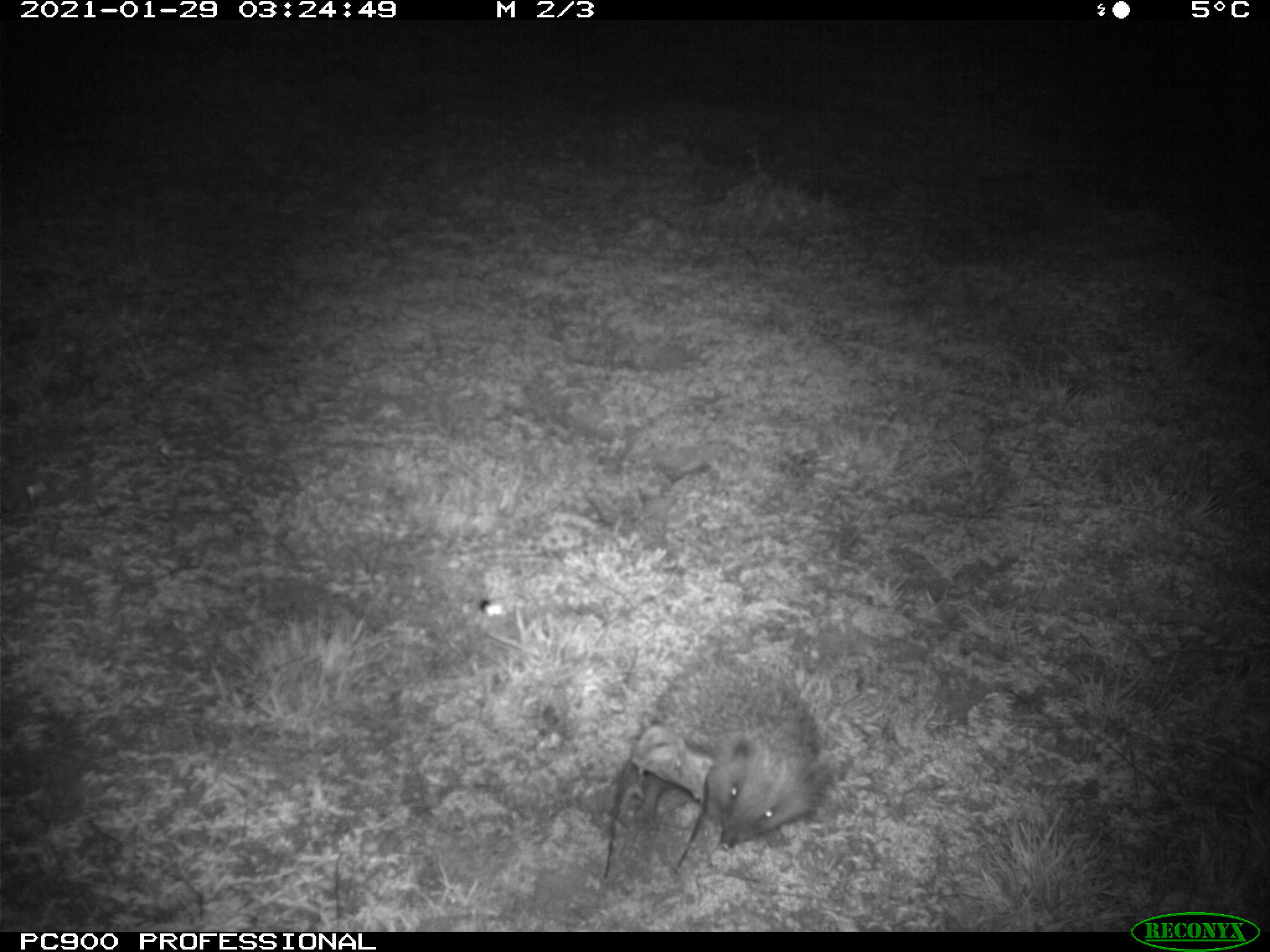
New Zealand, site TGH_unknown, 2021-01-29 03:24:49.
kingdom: Animalia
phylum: Chordata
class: Mammalia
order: Eulipotyphla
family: Erinaceidae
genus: Erinaceus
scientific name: Erinaceus europaeus europaeus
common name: european hedgehog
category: hedgehog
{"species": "hedgehog (european hedgehog) (Erinaceus europaeus europaeus)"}